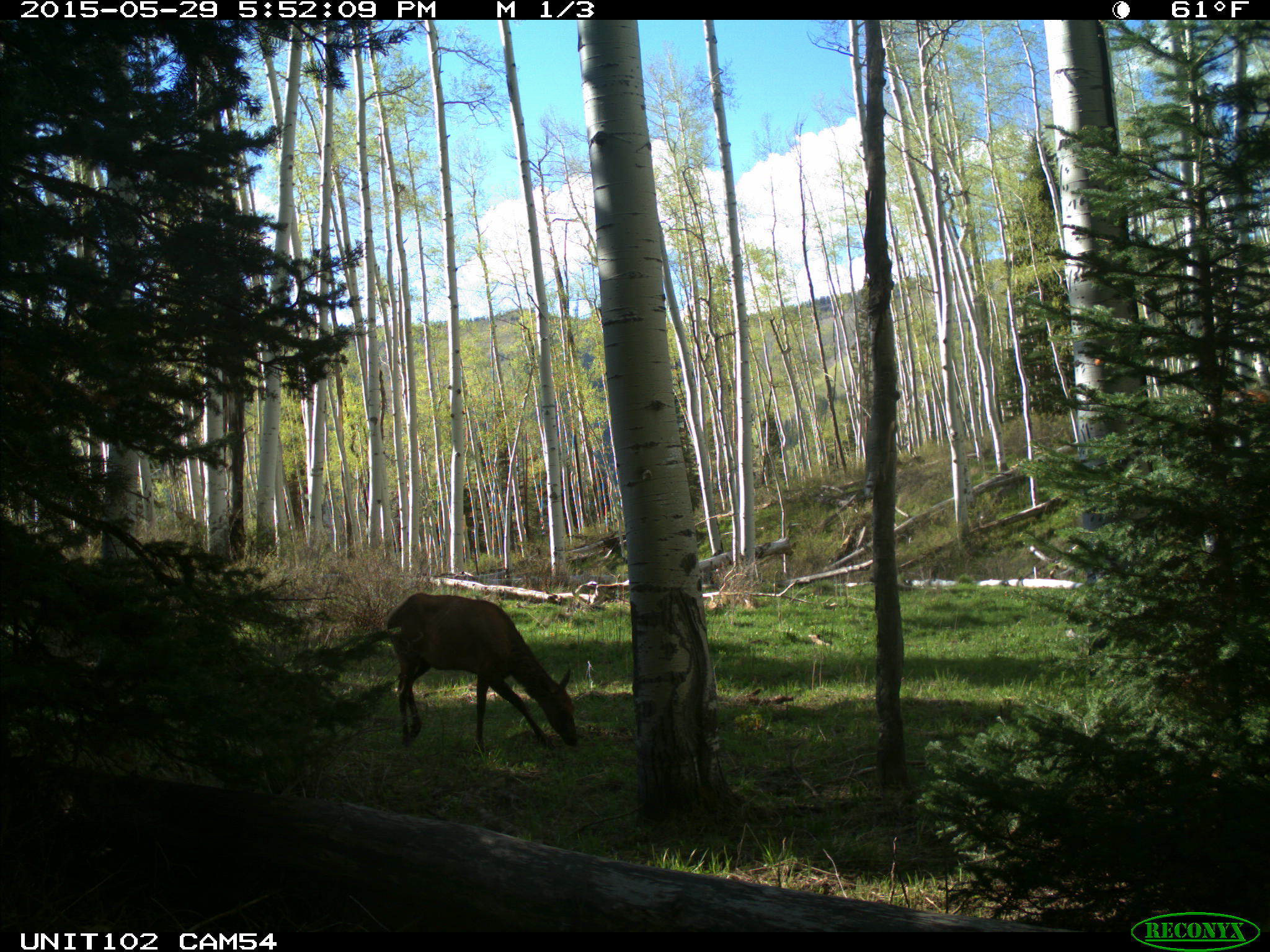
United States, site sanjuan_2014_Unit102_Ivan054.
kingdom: Animalia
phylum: Chordata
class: Mammalia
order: Artiodactyla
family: Cervidae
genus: Cervus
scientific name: Cervus elaphus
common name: red deer